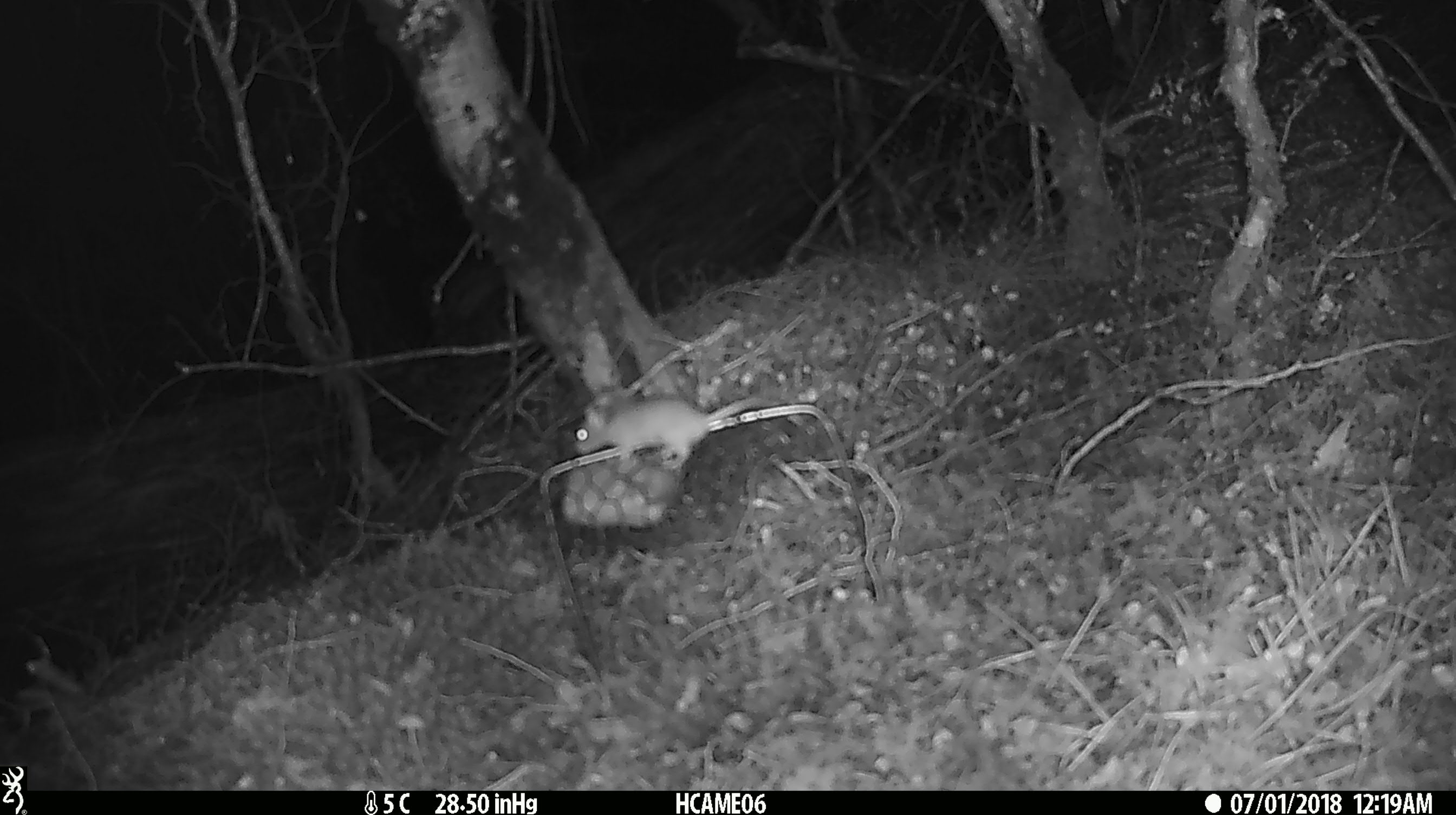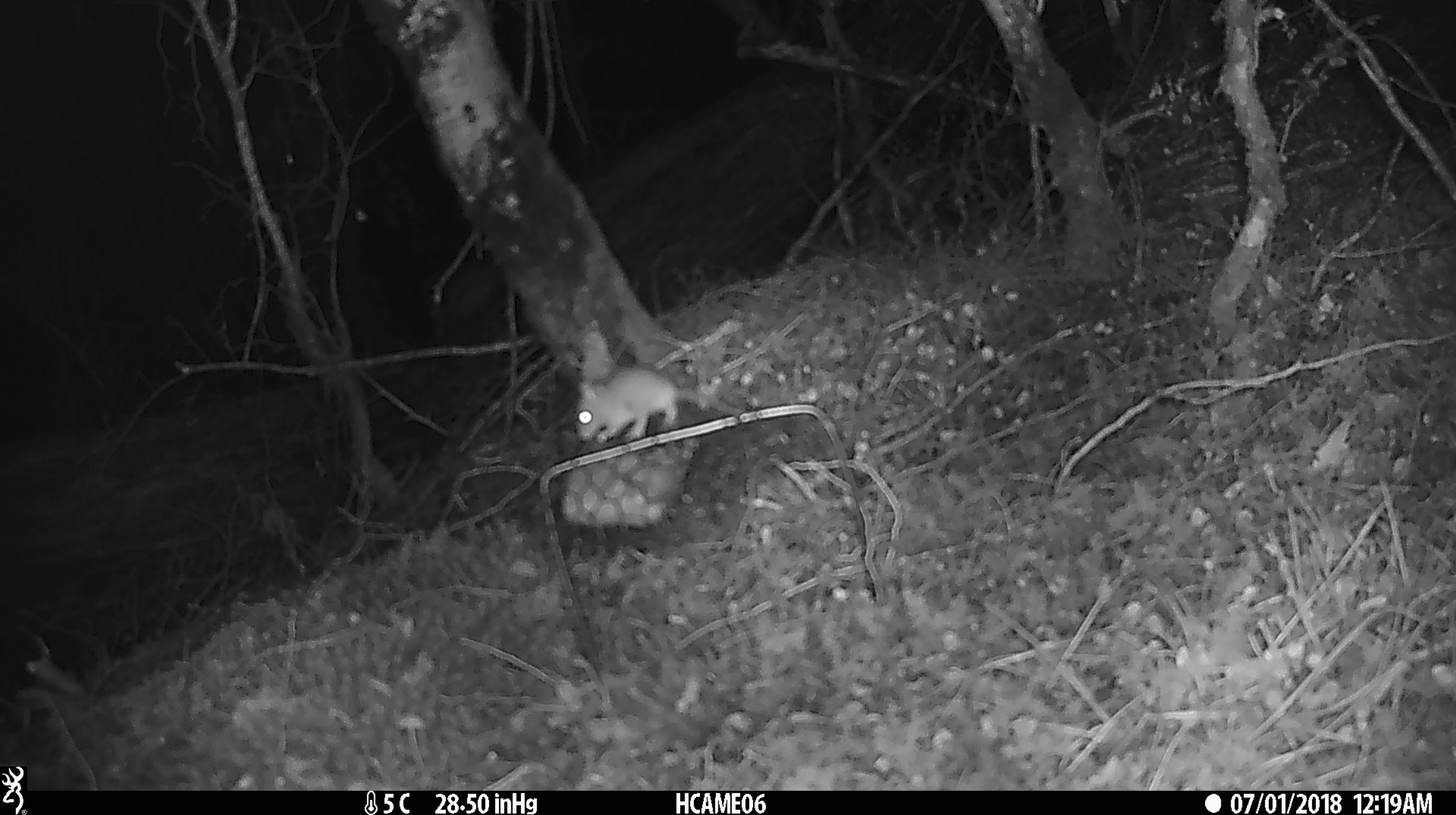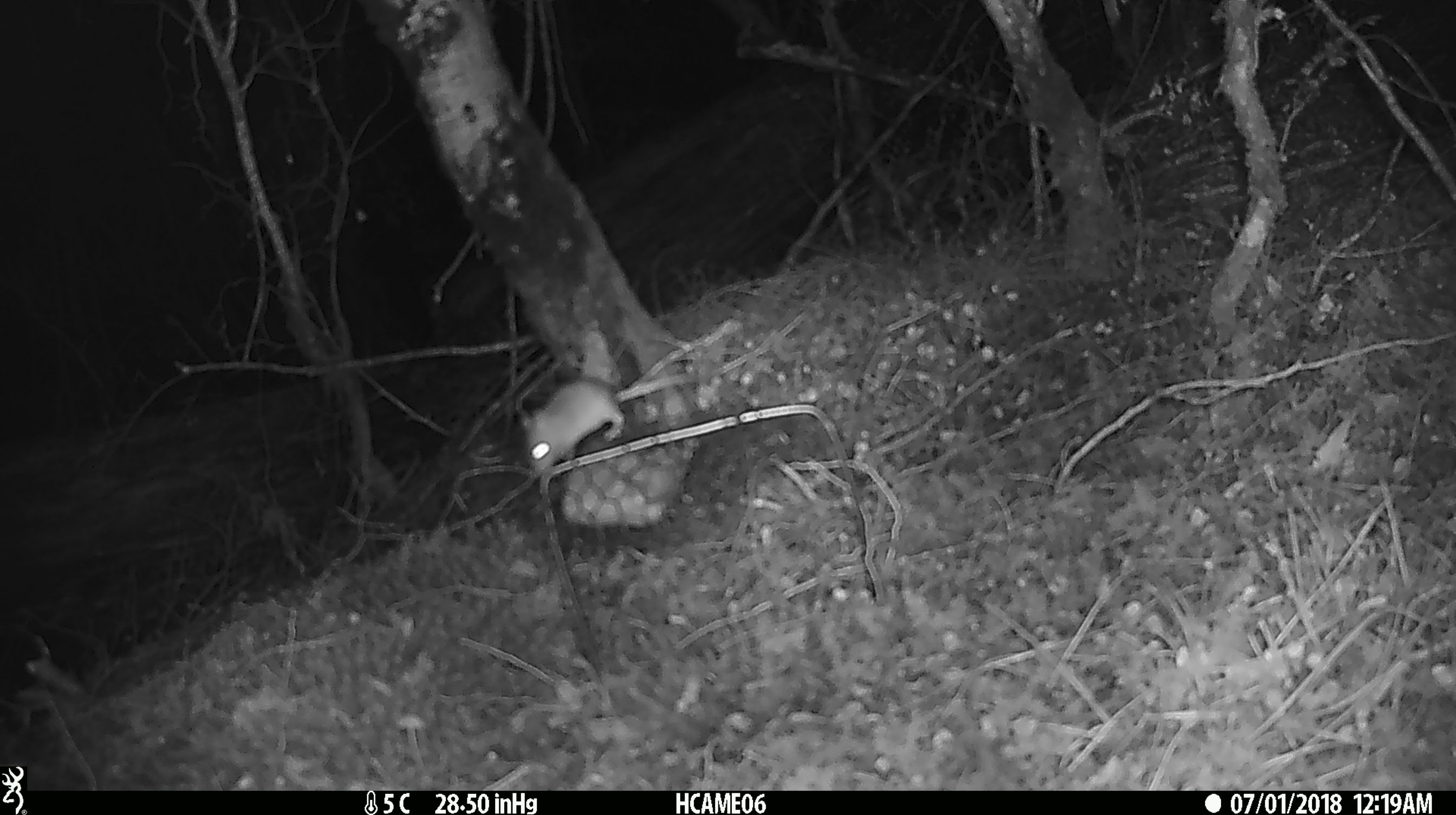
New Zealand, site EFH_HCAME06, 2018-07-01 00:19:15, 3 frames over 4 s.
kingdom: Animalia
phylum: Chordata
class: Mammalia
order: Rodentia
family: Muridae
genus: Mus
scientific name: Mus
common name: mouse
Mouse (Mus).